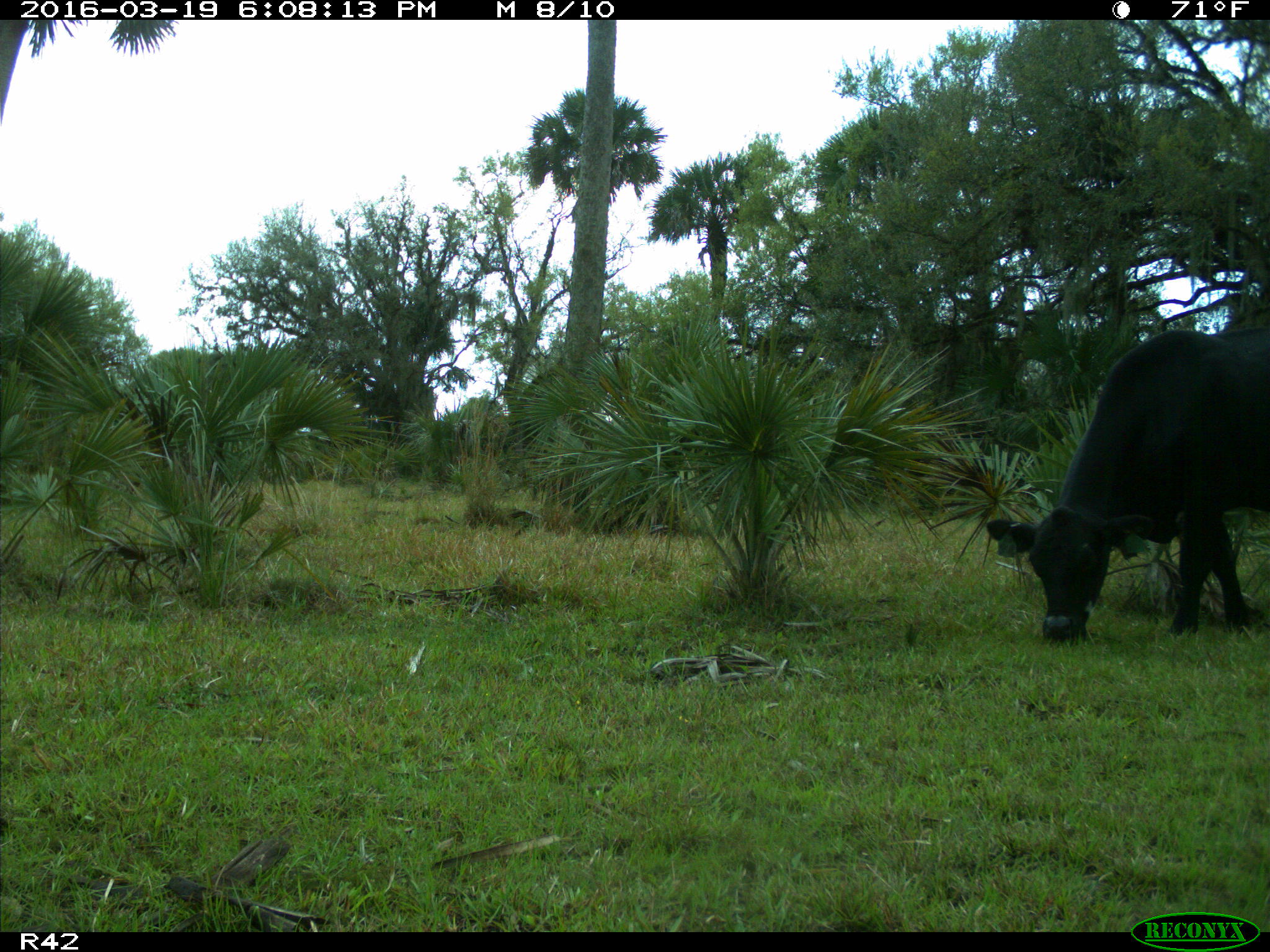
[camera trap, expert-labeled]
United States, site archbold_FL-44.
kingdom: Animalia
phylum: Chordata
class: Mammalia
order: Artiodactyla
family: Bovidae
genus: Bos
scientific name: Bos taurus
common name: domestic cow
Bos taurus (domestic cow).